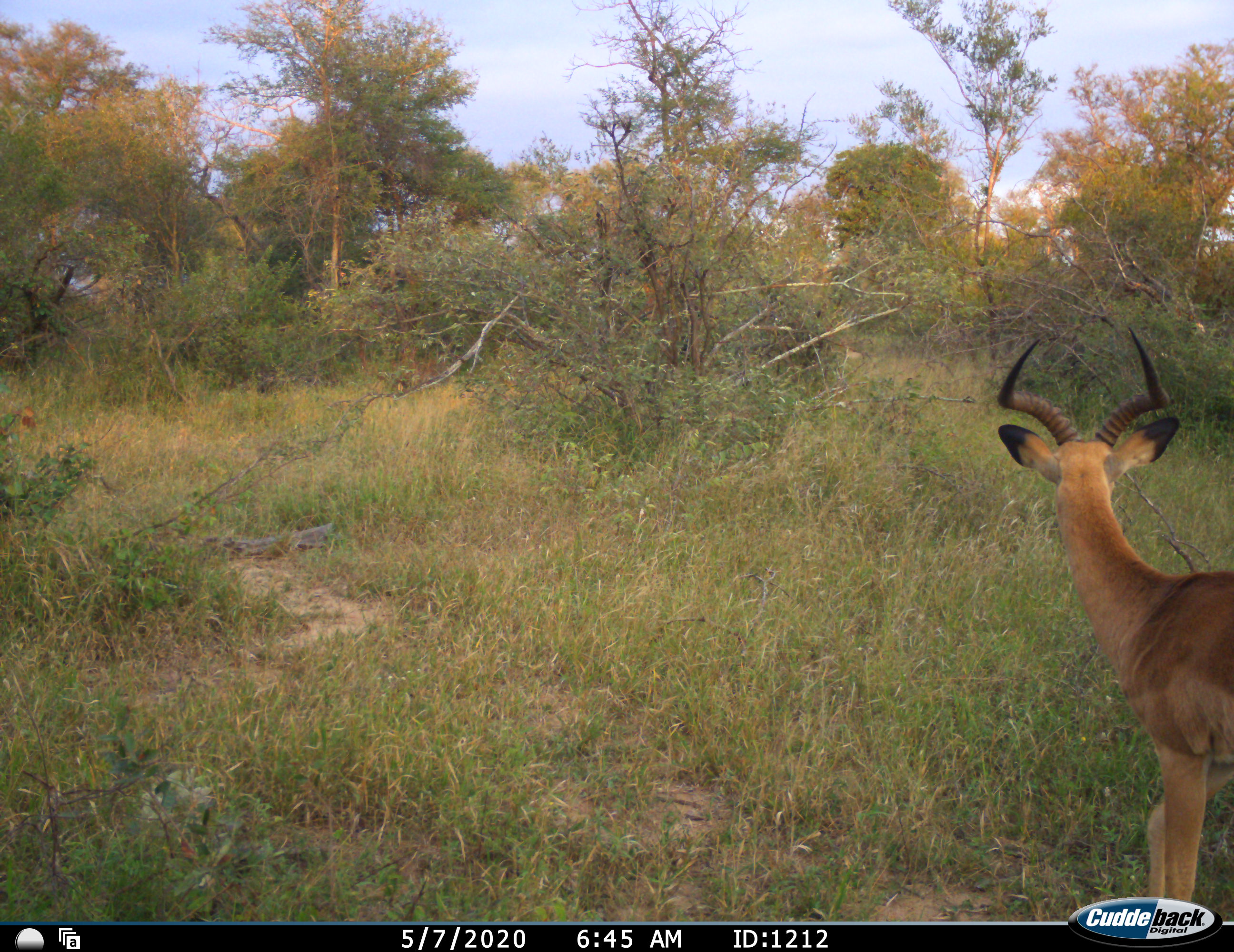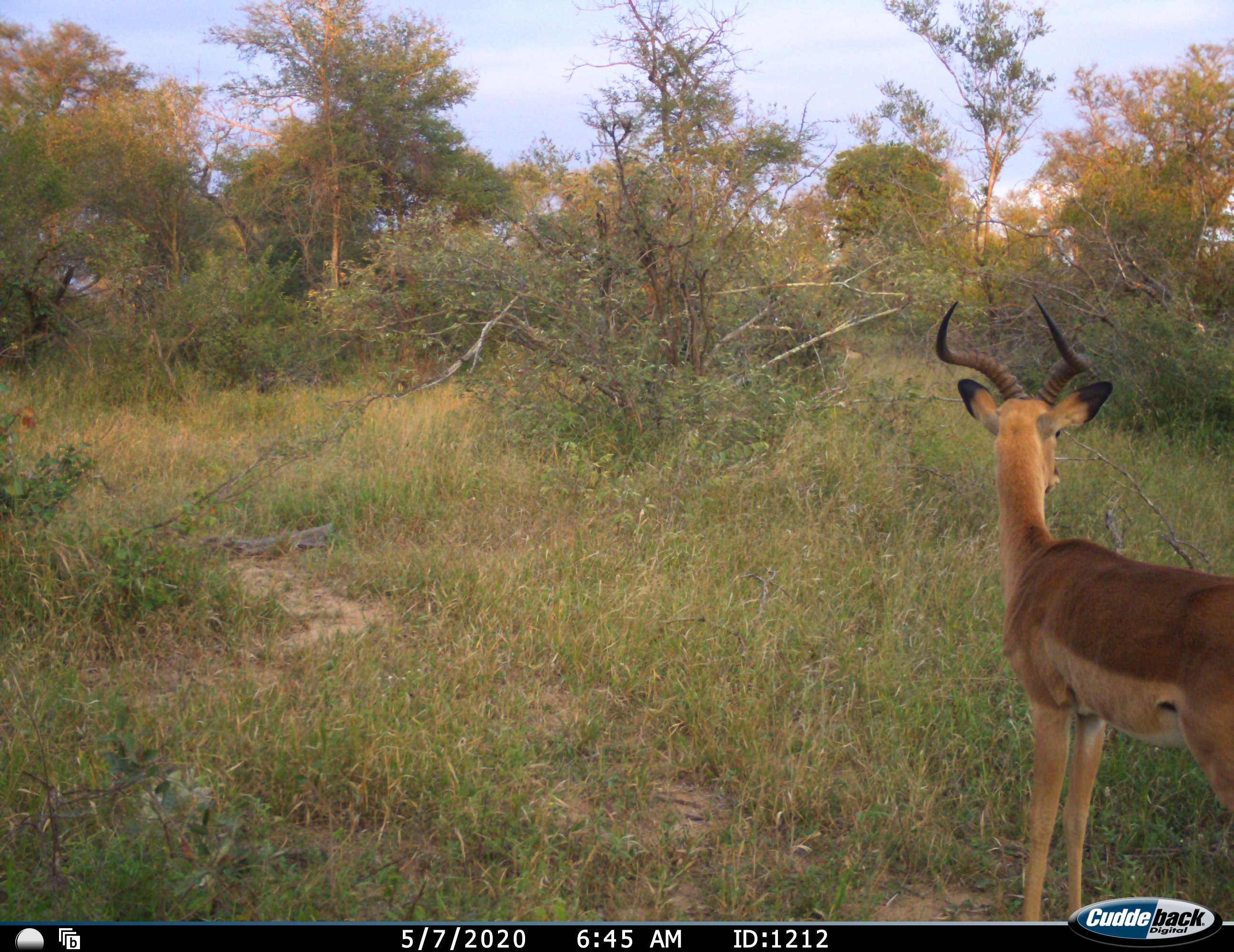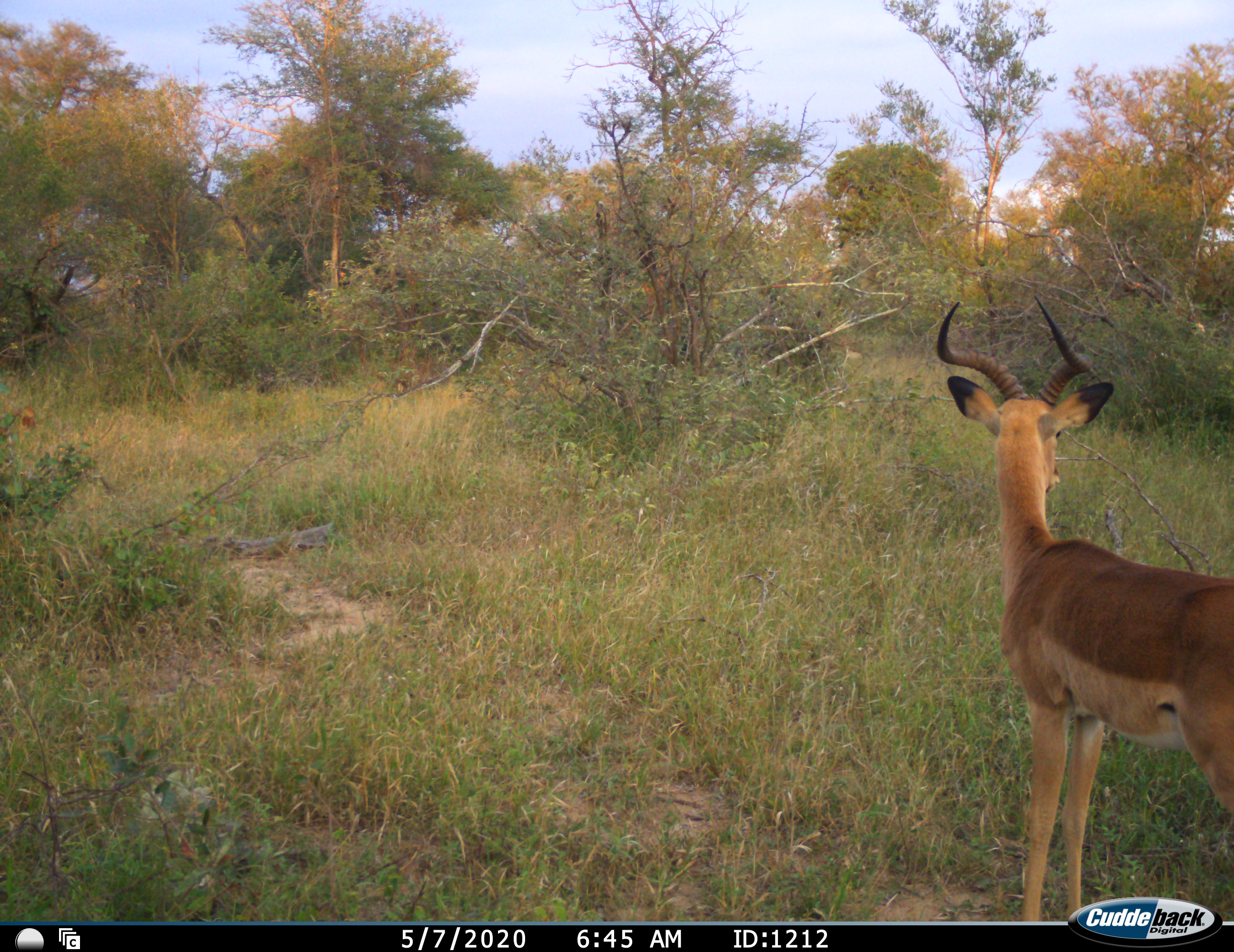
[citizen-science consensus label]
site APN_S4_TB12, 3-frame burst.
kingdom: Animalia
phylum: Chordata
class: Mammalia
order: Artiodactyla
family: Bovidae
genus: Aepyceros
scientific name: Aepyceros melampus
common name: impala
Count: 1.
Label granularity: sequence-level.